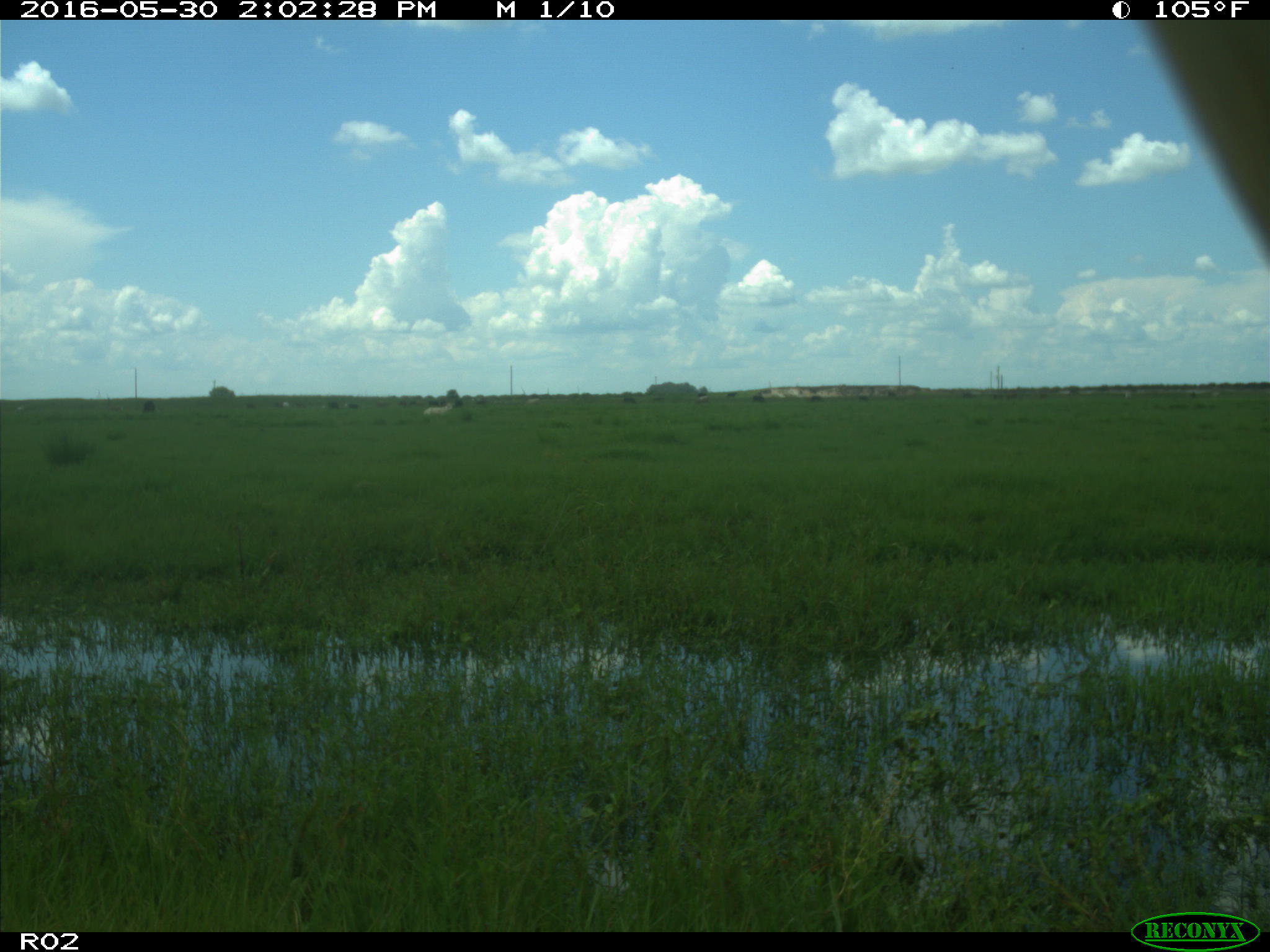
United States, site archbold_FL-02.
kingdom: Animalia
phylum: Chordata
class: Mammalia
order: Artiodactyla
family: Bovidae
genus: Bos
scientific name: Bos taurus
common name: domestic cow